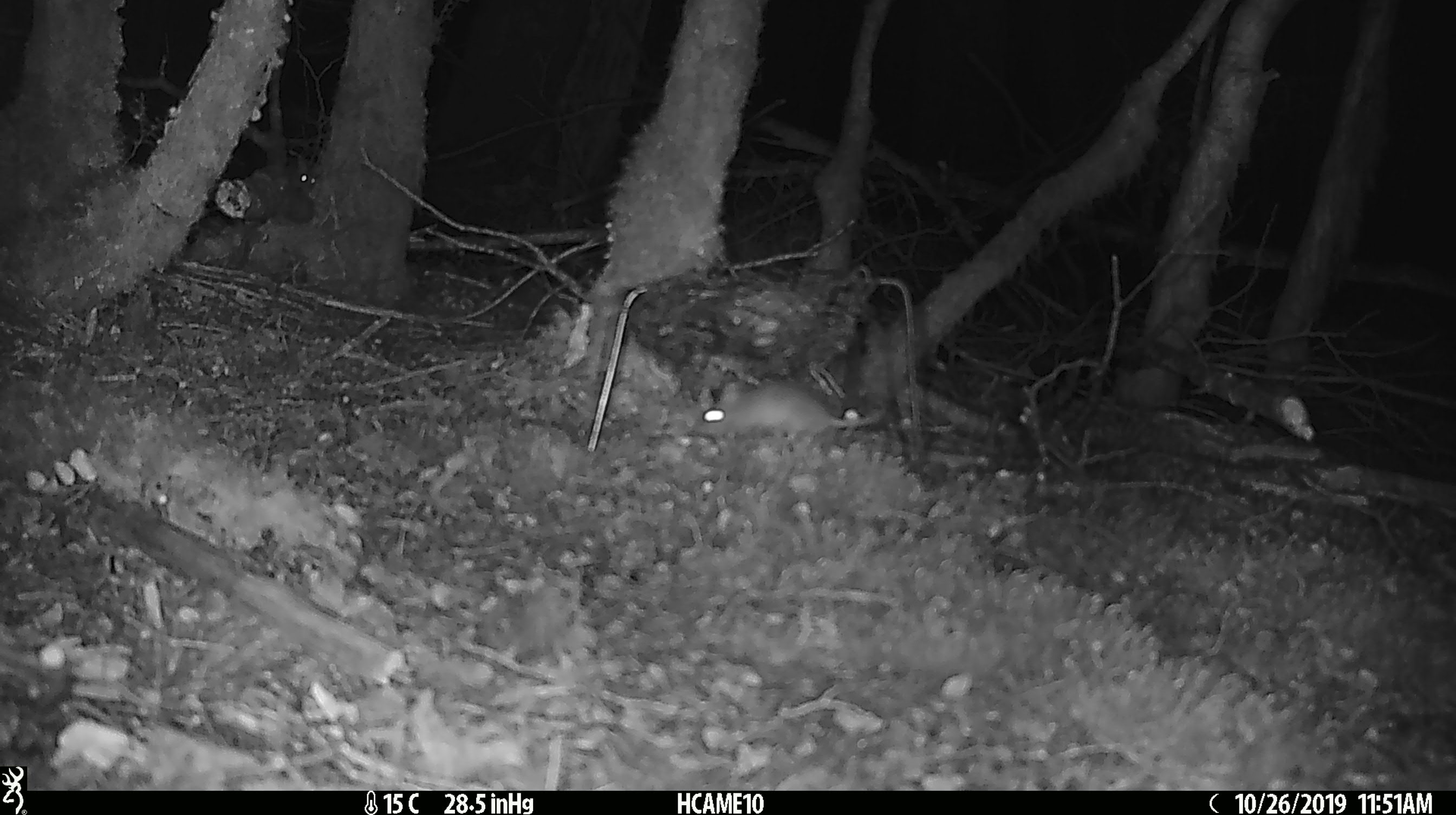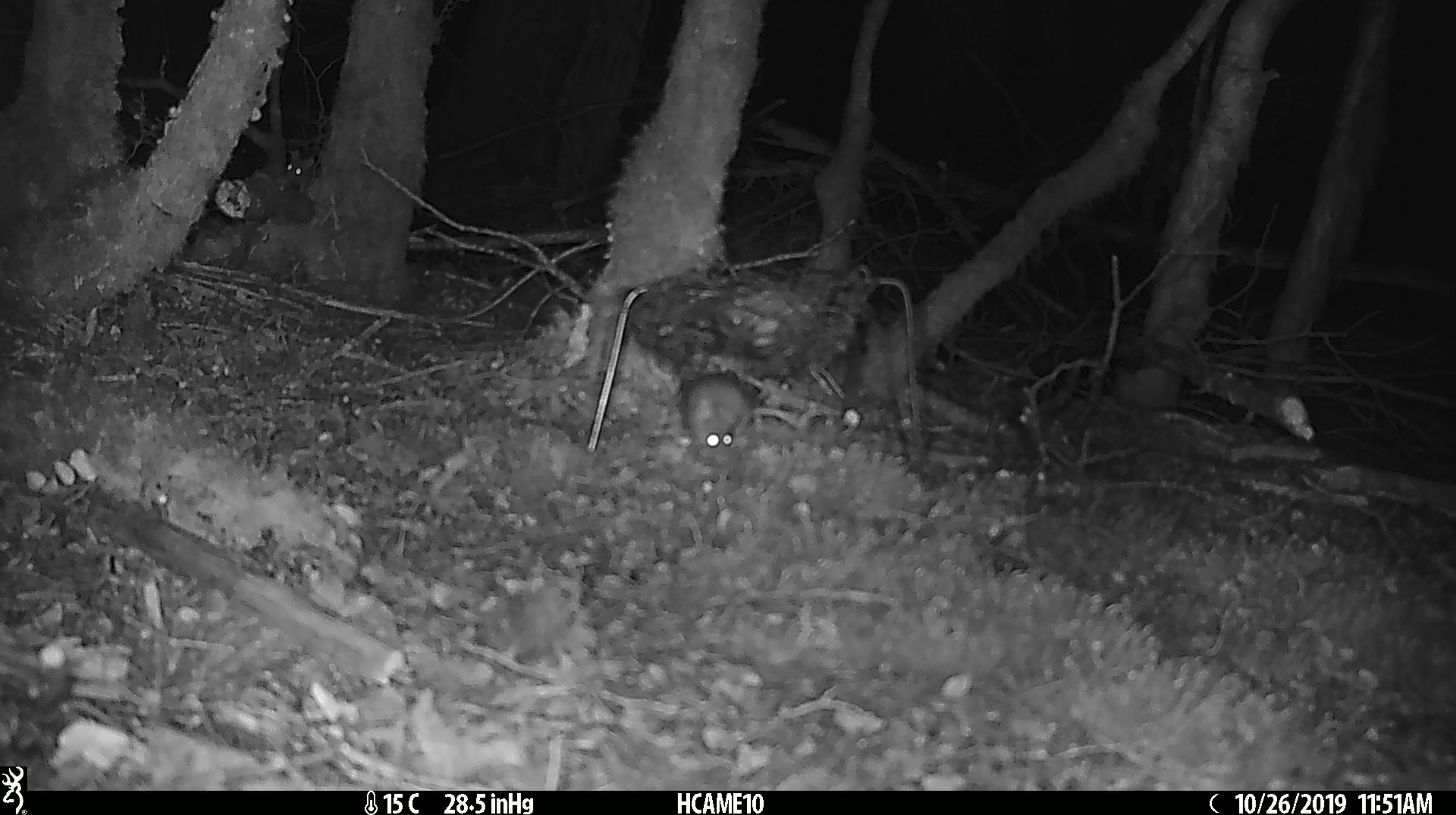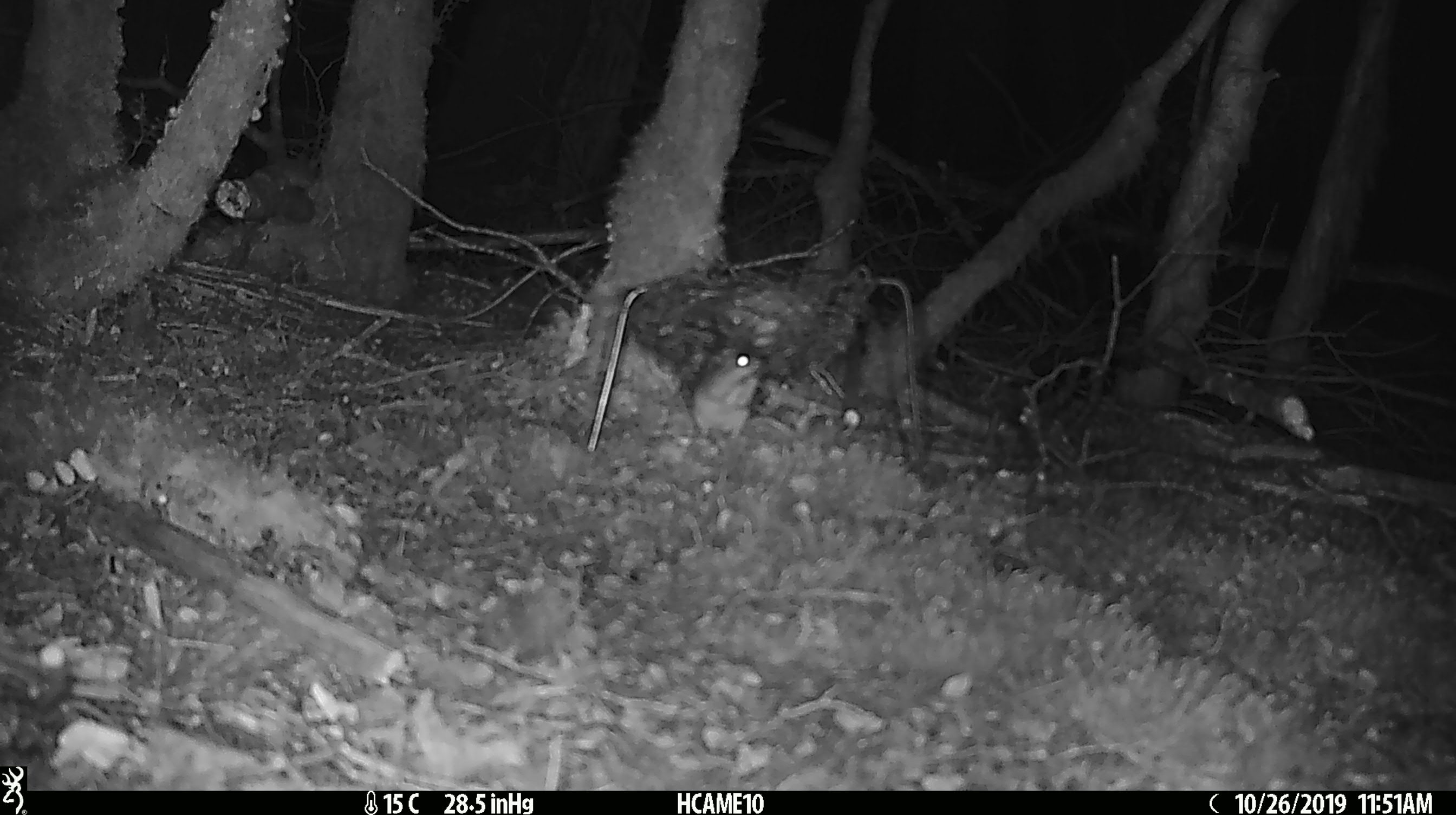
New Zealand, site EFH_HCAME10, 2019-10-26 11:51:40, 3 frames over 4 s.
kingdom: Animalia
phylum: Chordata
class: Mammalia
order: Rodentia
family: Muridae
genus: Mus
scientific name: Mus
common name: mouse